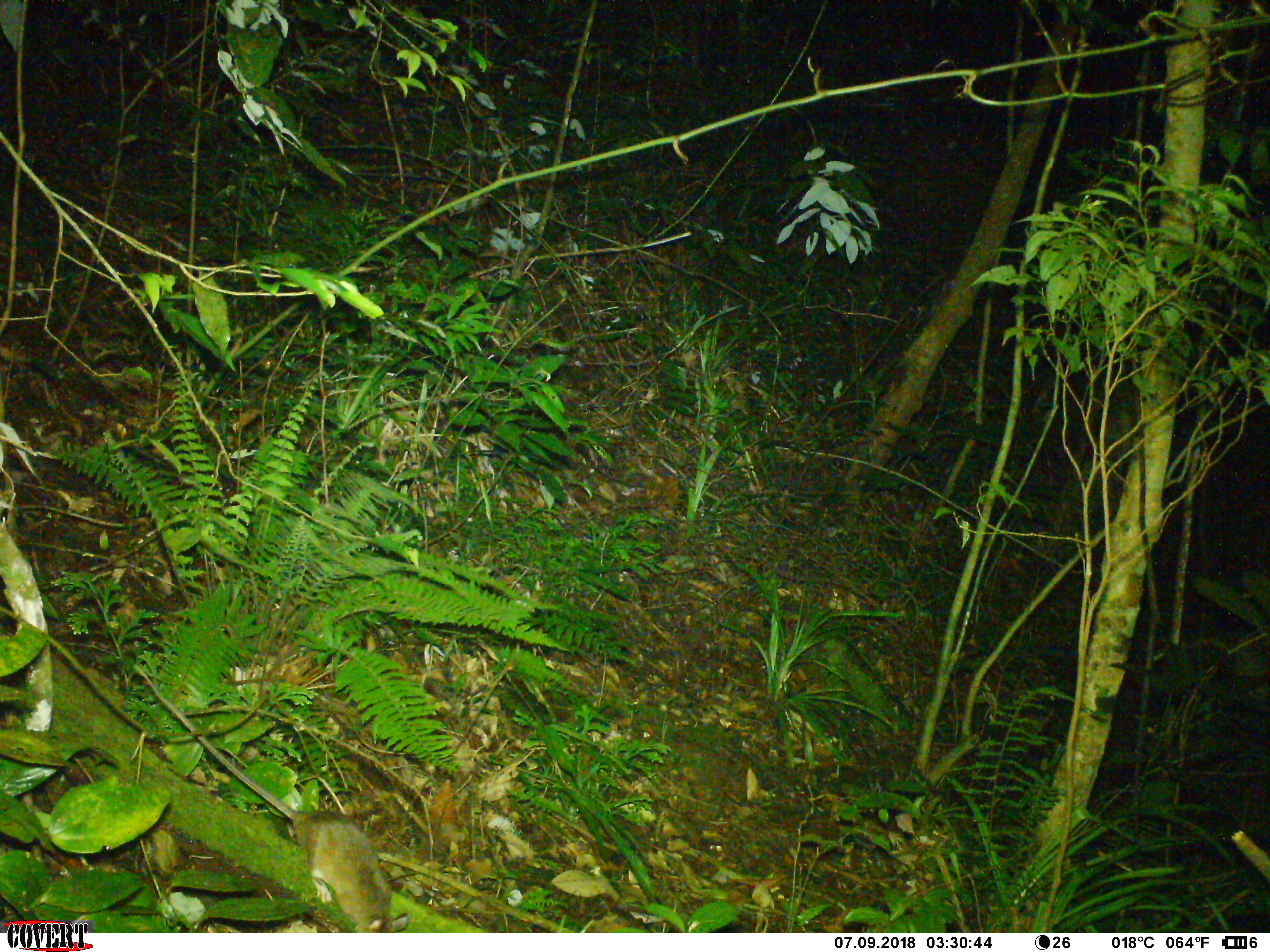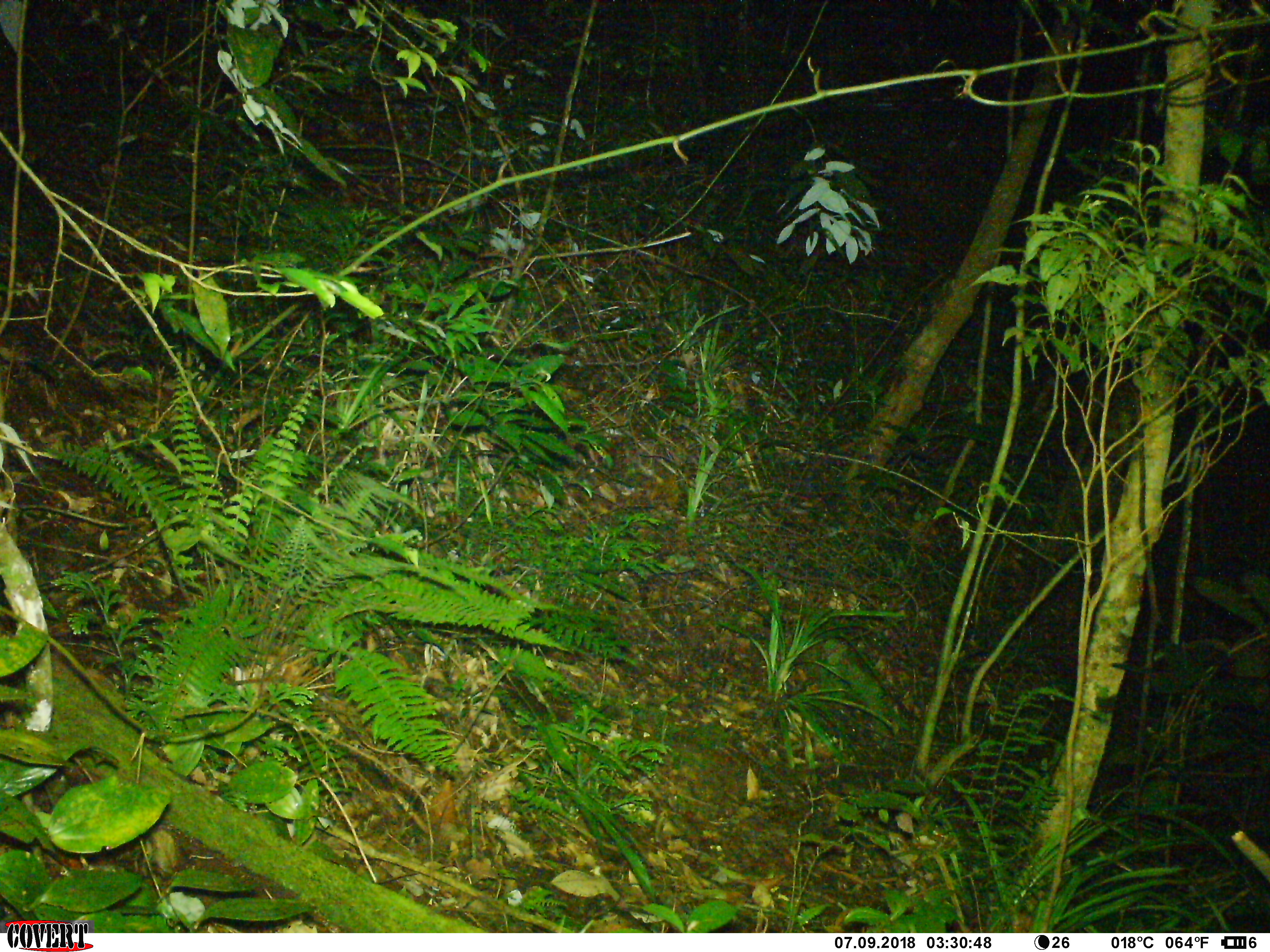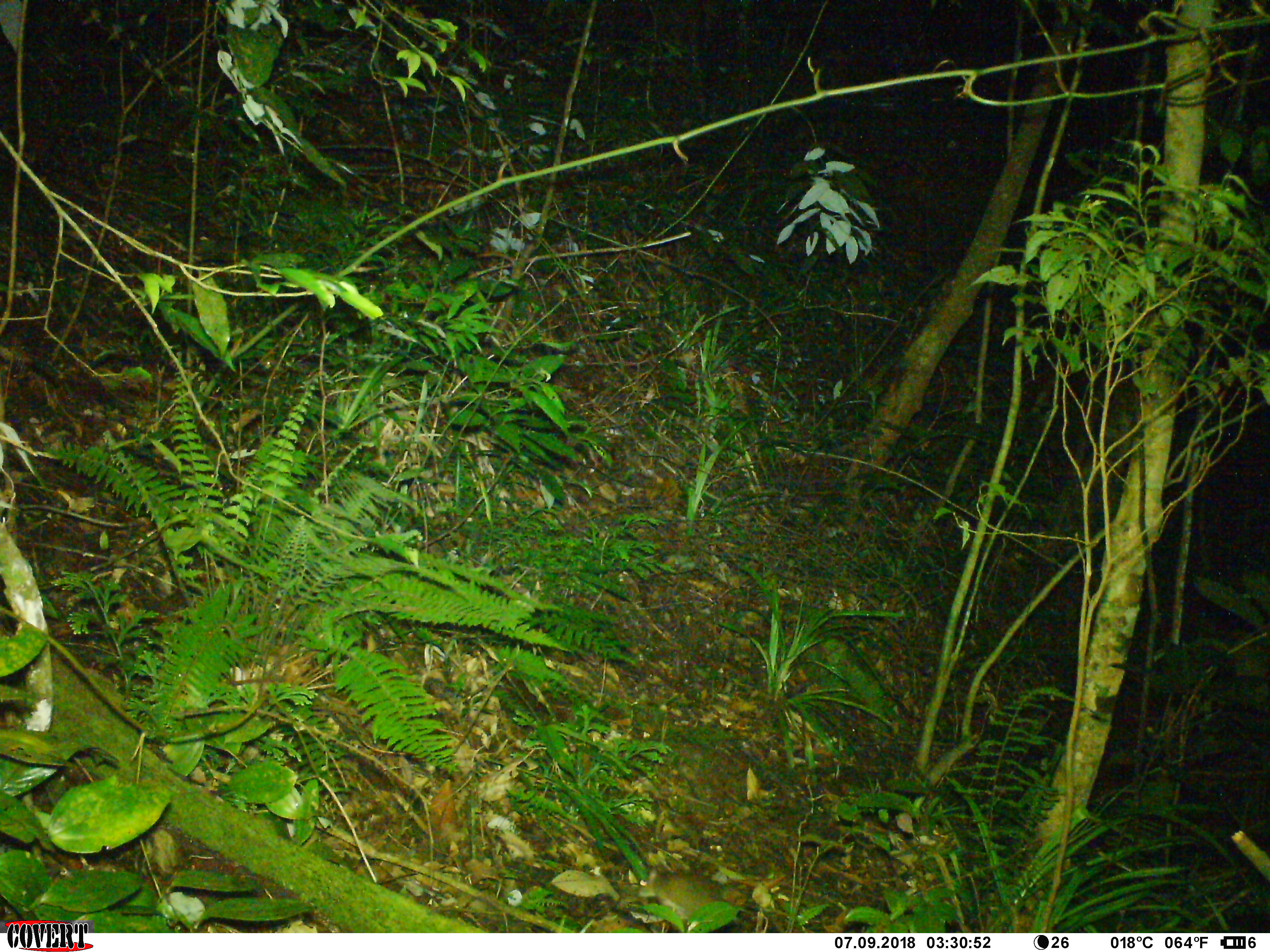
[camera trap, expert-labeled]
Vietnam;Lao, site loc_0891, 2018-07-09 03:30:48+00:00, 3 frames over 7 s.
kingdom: Animalia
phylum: Chordata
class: Mammalia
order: Rodentia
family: Muridae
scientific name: Muridae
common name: old-world mice and rats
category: unidentified murid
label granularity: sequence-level